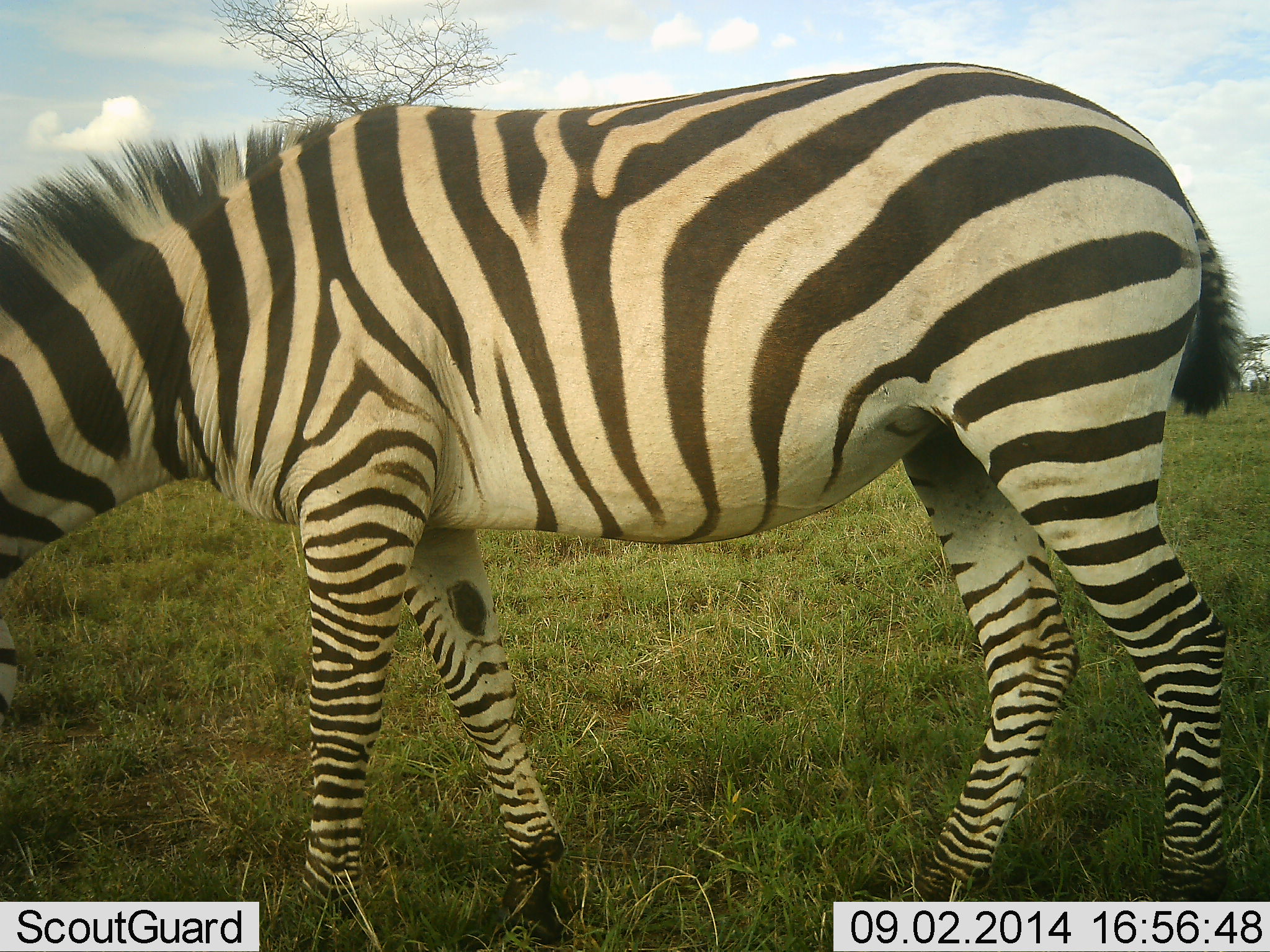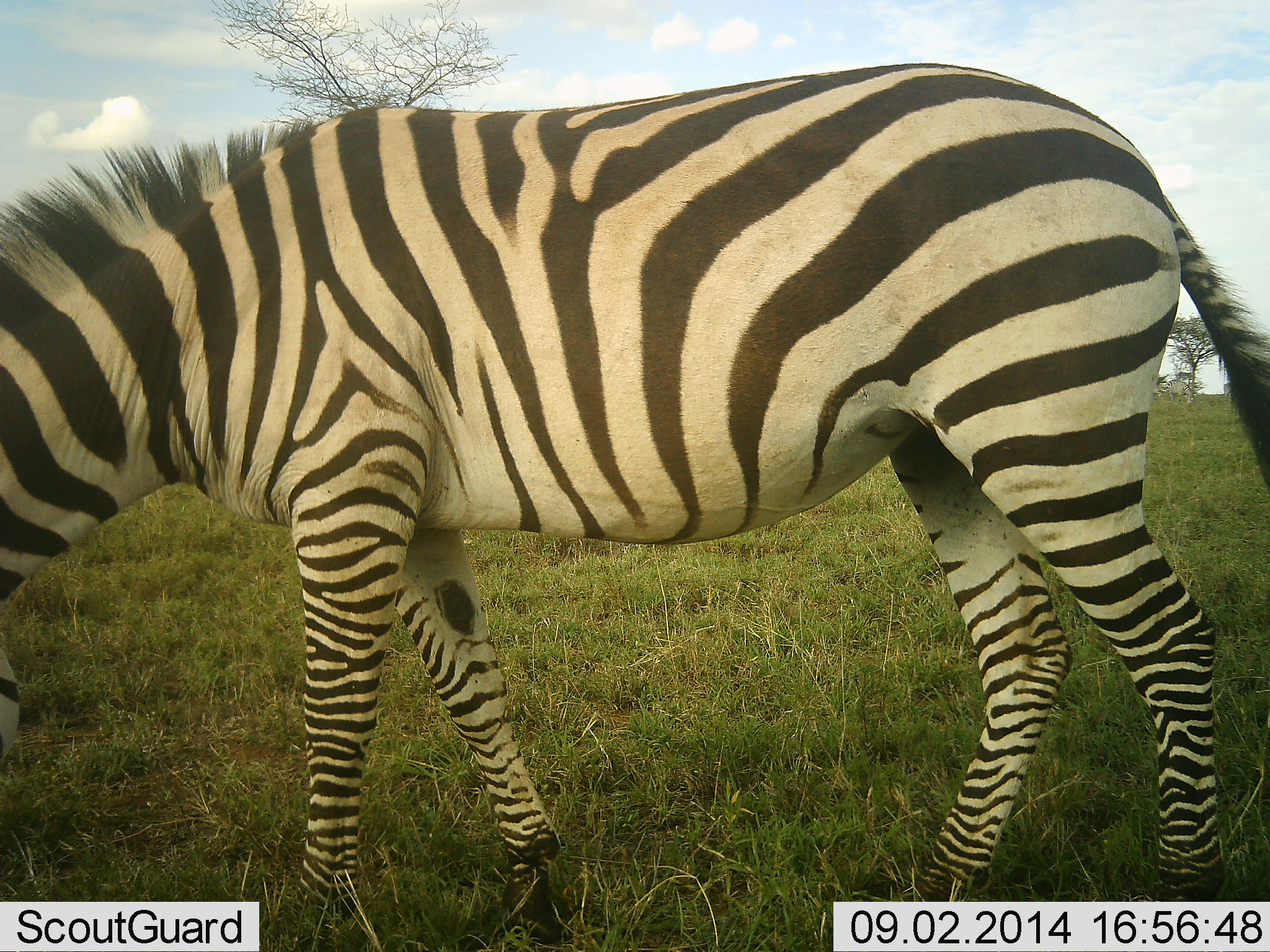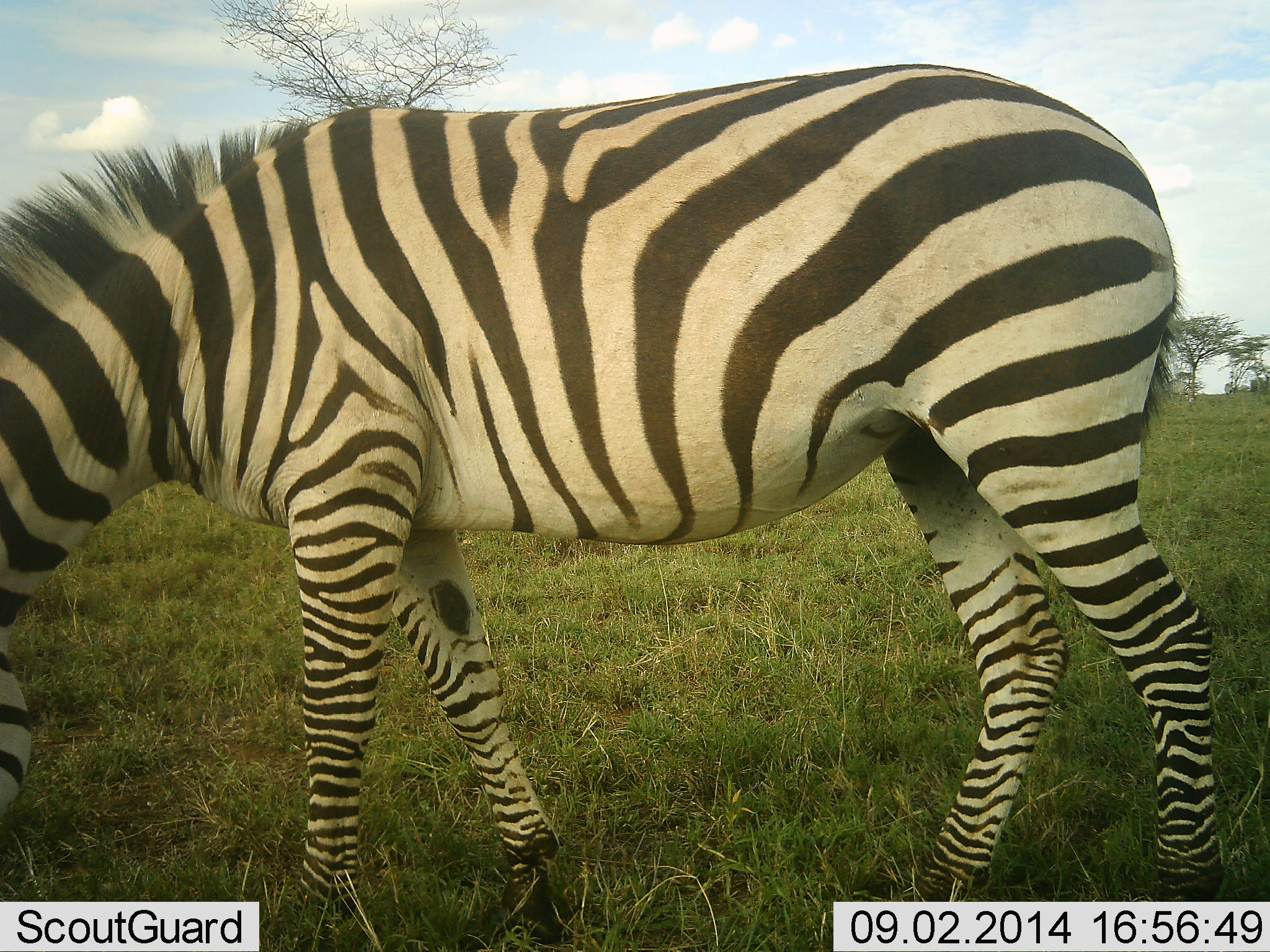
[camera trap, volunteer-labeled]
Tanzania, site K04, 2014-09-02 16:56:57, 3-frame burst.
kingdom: Animalia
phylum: Chordata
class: Mammalia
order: Perissodactyla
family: Equidae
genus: Equus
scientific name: Equus quagga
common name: plains zebra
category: zebra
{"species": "zebra (plains zebra) (Equus quagga)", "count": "1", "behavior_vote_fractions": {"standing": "30%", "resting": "0%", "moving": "0%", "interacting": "0%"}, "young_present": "0%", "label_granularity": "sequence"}